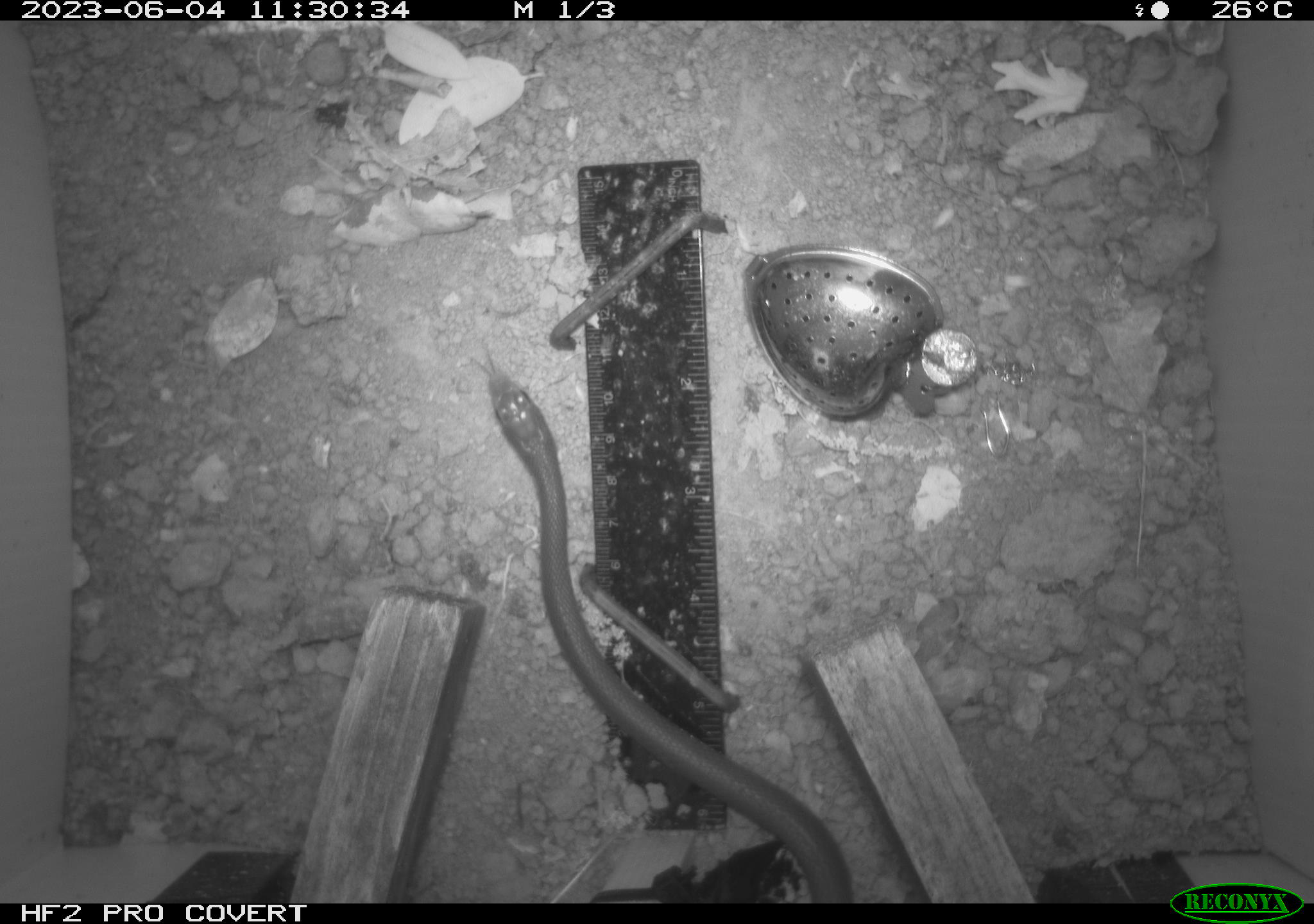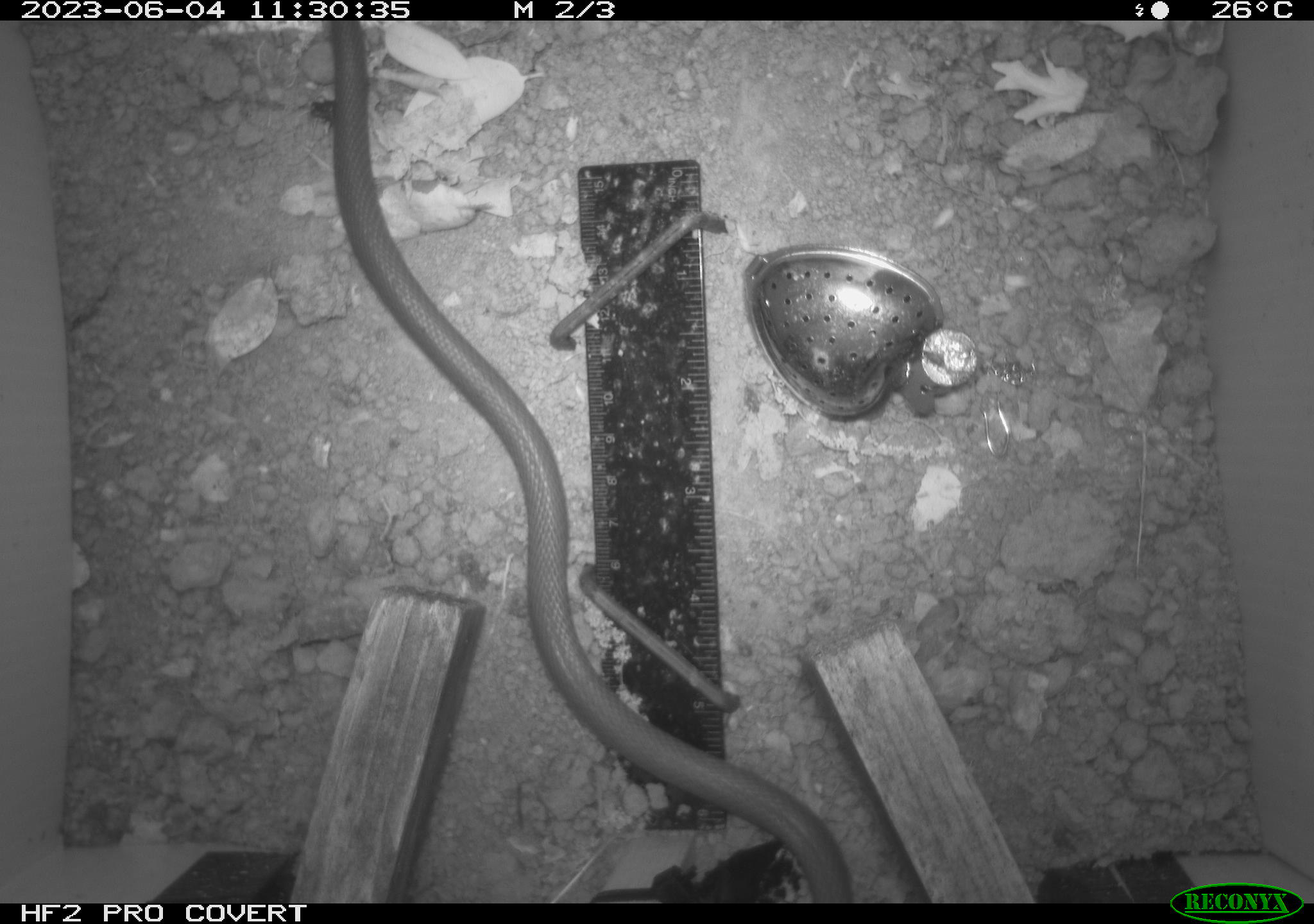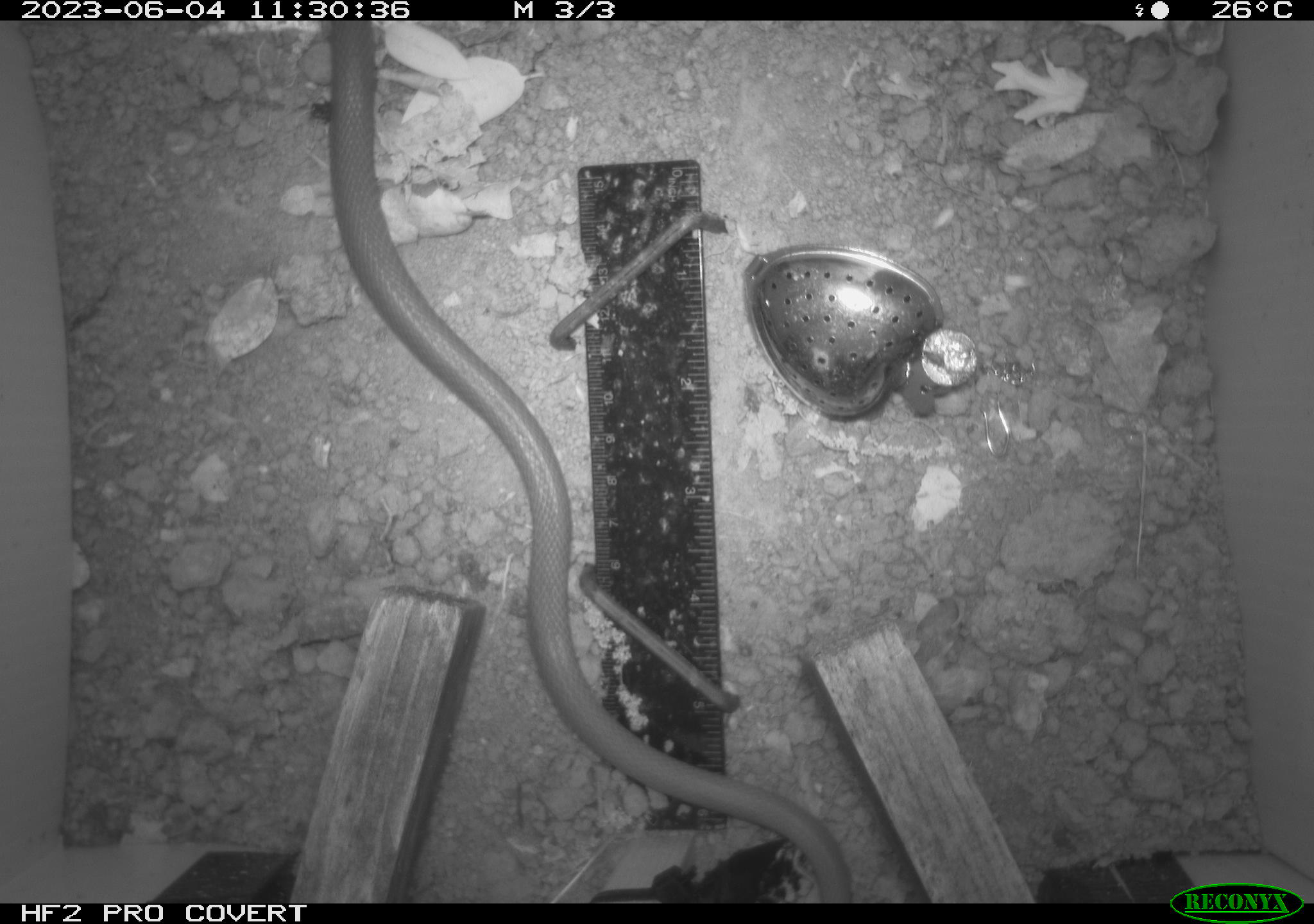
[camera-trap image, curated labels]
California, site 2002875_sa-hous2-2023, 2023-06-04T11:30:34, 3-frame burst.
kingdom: Animalia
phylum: Chordata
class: Reptilia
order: Squamata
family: Colubridae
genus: Coluber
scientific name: Coluber constrictor mormon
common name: western yellow-bellied racer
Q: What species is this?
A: Western yellow-bellied racer (Coluber constrictor mormon).